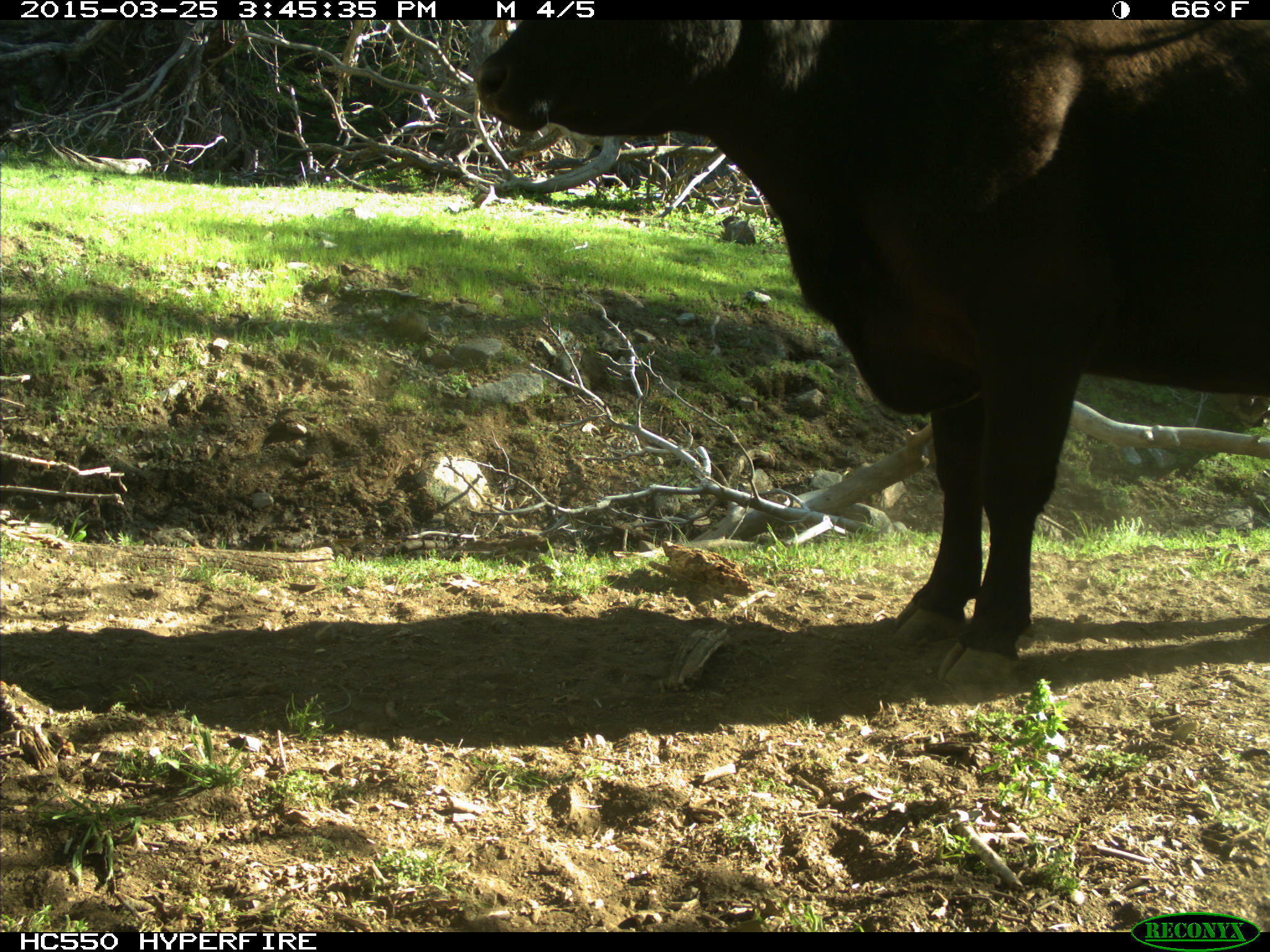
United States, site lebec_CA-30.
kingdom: Animalia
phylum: Chordata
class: Mammalia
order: Artiodactyla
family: Bovidae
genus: Bos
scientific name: Bos taurus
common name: domestic cow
Bos taurus (domestic cow).